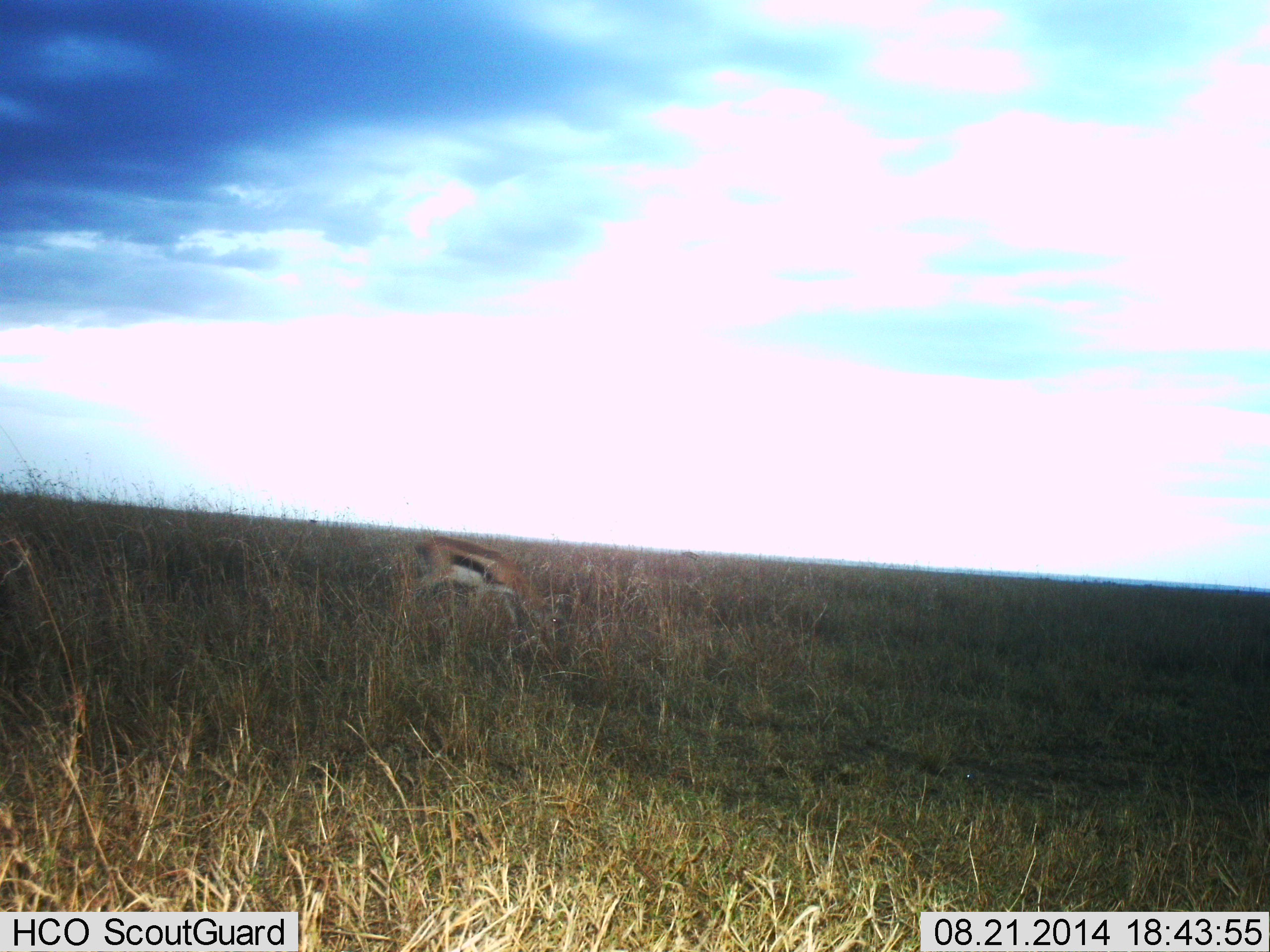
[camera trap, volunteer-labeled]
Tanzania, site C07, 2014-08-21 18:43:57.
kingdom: Animalia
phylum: Chordata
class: Mammalia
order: Artiodactyla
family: Bovidae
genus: Eudorcas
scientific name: Eudorcas thomsonii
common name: thomson's gazelle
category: gazellethomsons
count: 1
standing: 10%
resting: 0%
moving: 30%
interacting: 0%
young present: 10%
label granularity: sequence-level